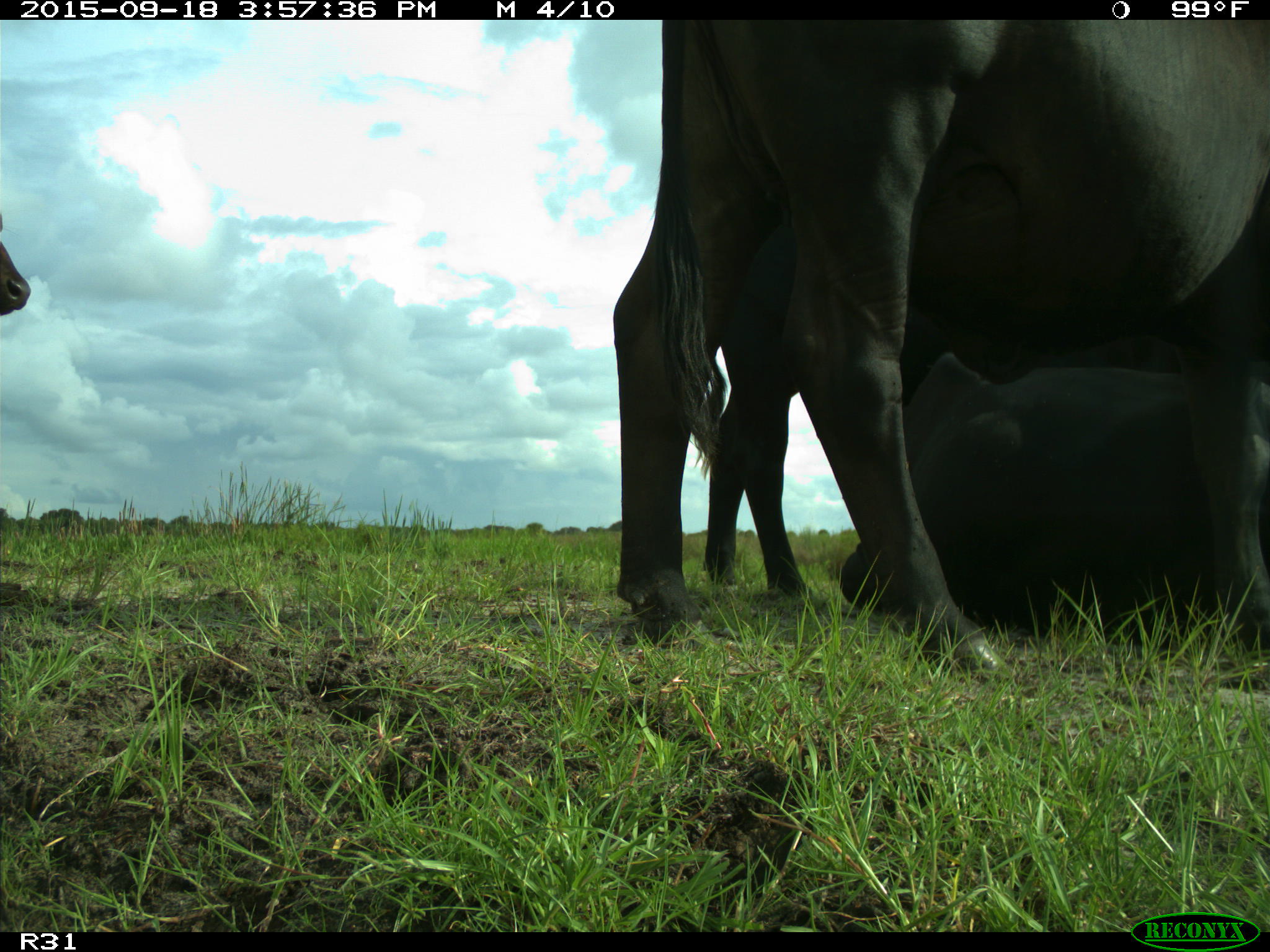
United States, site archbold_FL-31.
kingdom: Animalia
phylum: Chordata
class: Mammalia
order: Artiodactyla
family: Bovidae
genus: Bos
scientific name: Bos taurus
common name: domestic cow